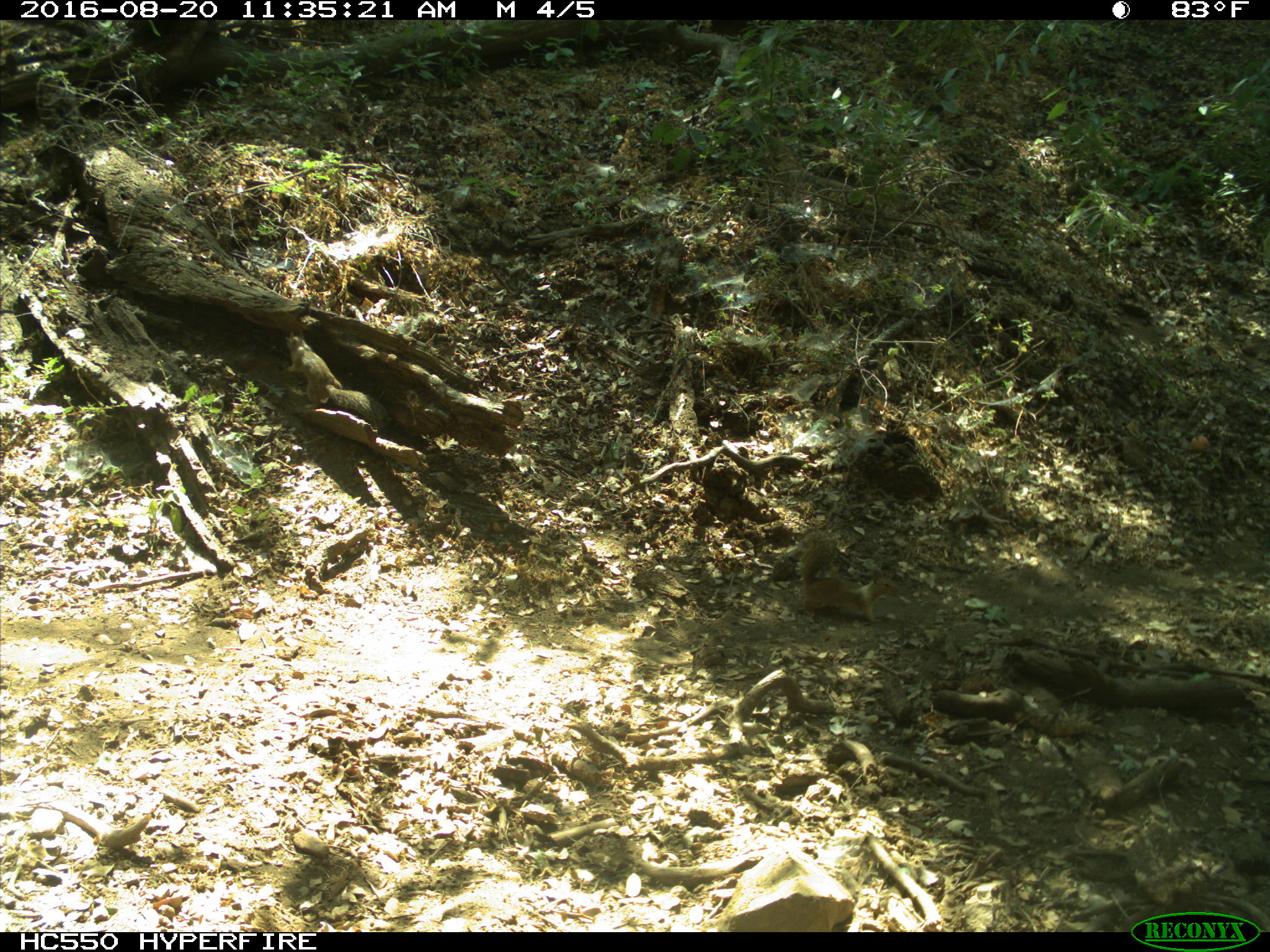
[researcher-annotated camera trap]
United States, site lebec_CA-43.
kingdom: Animalia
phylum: Chordata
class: Mammalia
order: Rodentia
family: Sciuridae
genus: Otospermophilus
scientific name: Otospermophilus beecheyi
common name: california ground squirrel